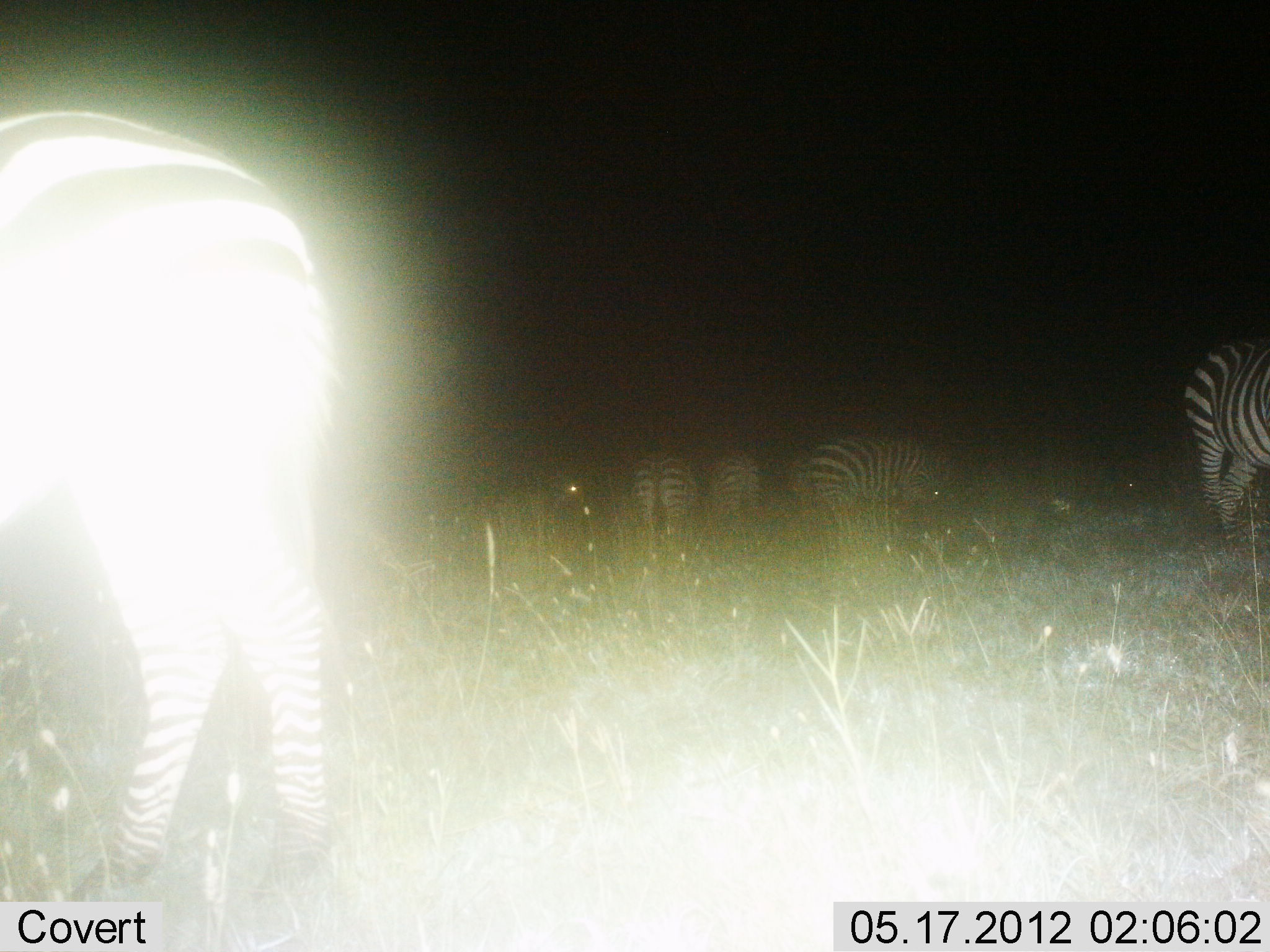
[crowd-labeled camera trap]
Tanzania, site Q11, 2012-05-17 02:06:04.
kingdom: Animalia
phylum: Chordata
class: Mammalia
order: Perissodactyla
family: Equidae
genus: Equus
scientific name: Equus quagga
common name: plains zebra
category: zebra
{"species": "zebra (plains zebra) (Equus quagga)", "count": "5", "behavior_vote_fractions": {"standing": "90%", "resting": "0%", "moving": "20%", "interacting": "0%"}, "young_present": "0%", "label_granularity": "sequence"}